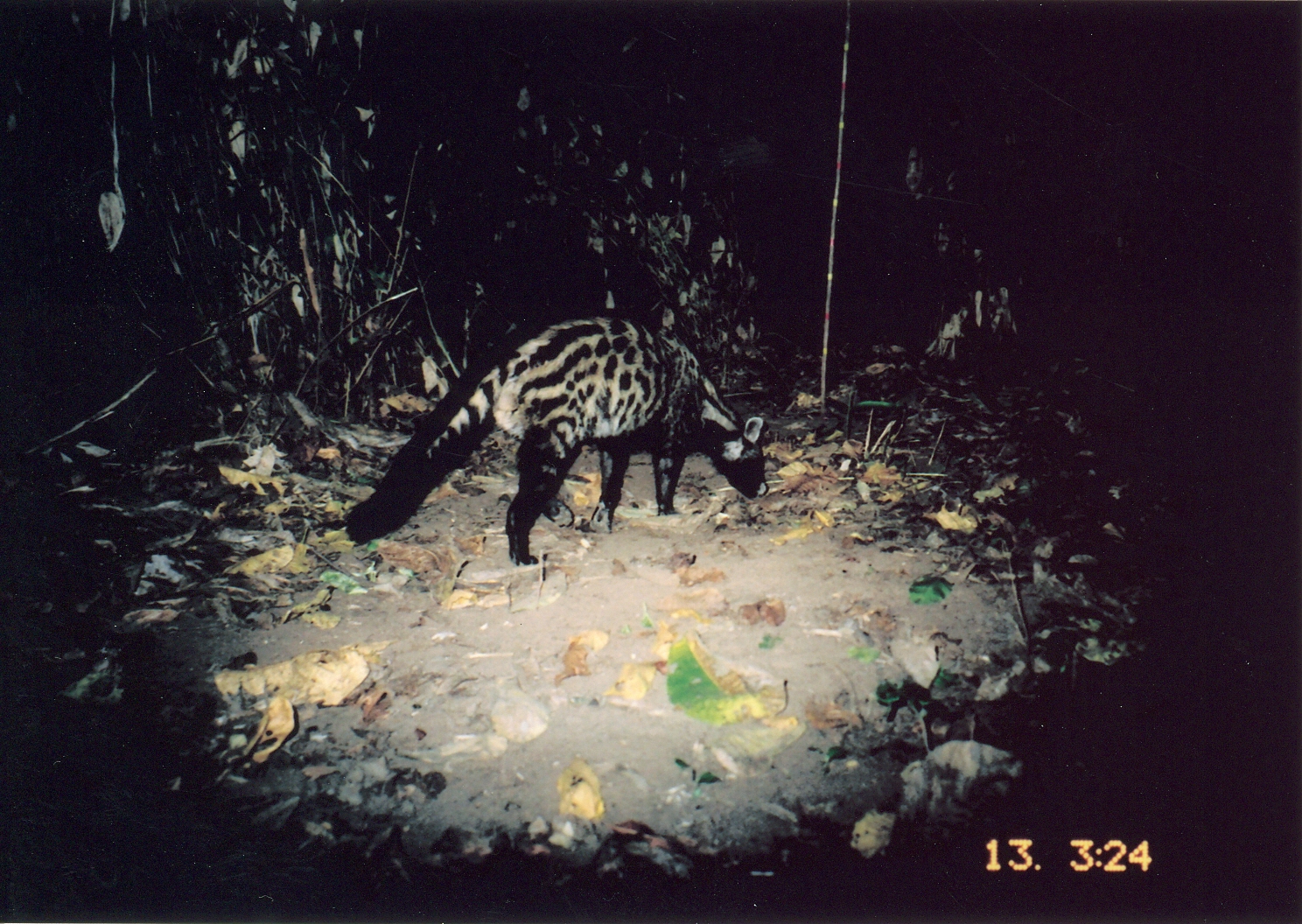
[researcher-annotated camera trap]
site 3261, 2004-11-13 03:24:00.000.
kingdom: Animalia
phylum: Chordata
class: Mammalia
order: Carnivora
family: Viverridae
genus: Civettictis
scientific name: Civettictis civetta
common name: african civet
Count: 1.